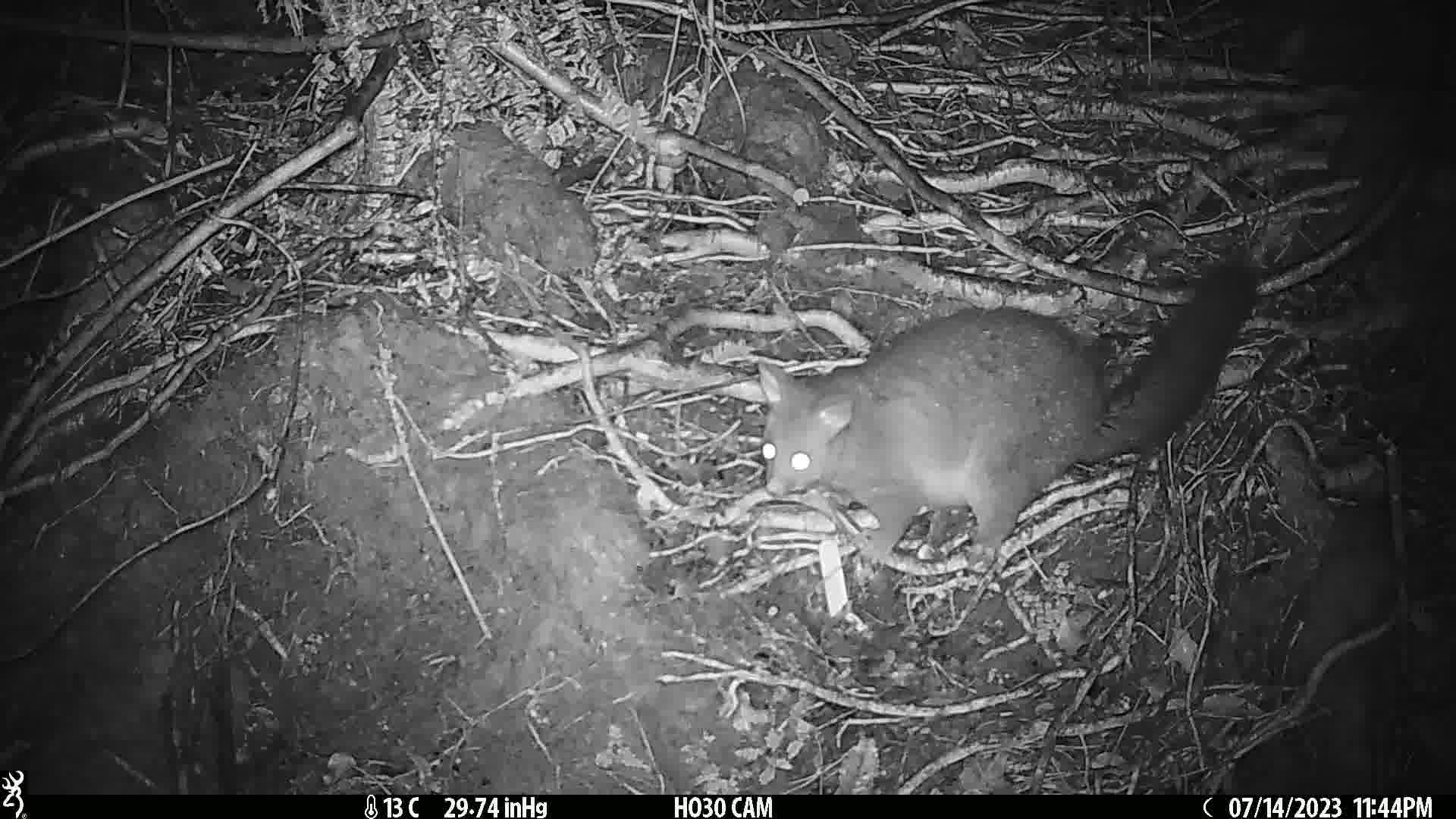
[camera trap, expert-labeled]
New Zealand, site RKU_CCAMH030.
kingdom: Animalia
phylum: Chordata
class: Mammalia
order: Diprotodontia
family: Phalangeridae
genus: Trichosurus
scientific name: Trichosurus vulpecula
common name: common brushtail possum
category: possum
Possum (common brushtail possum) (Trichosurus vulpecula).